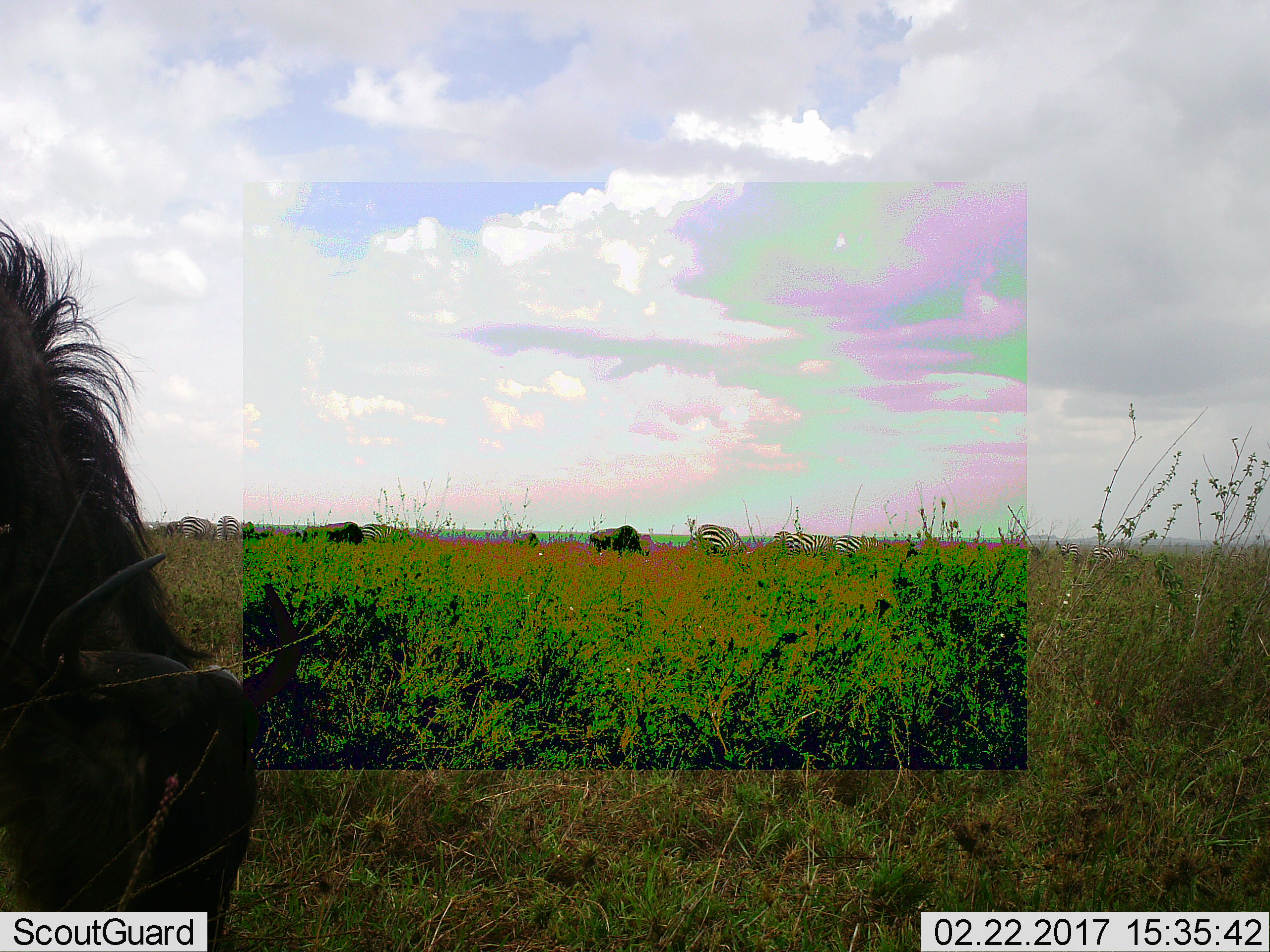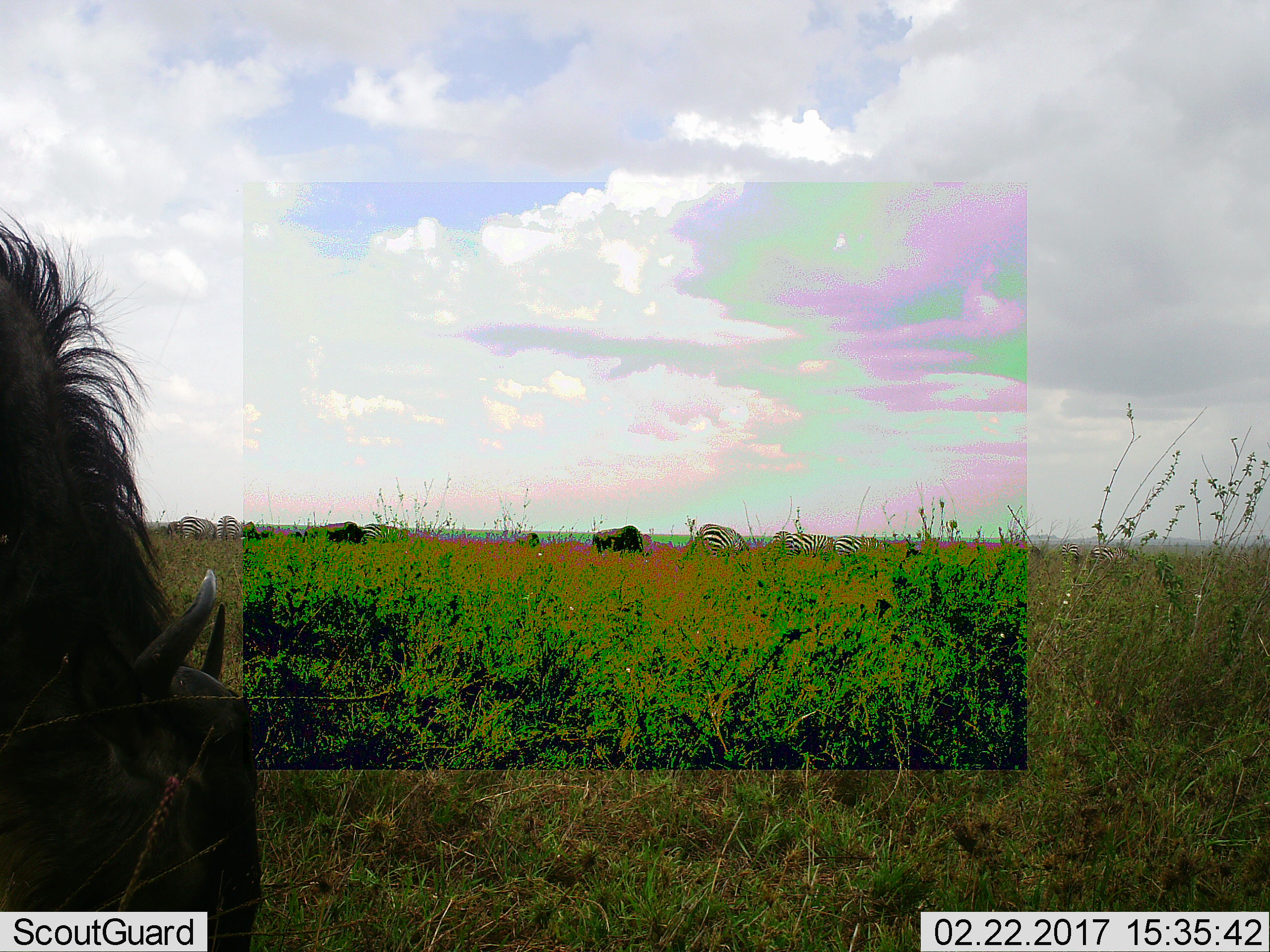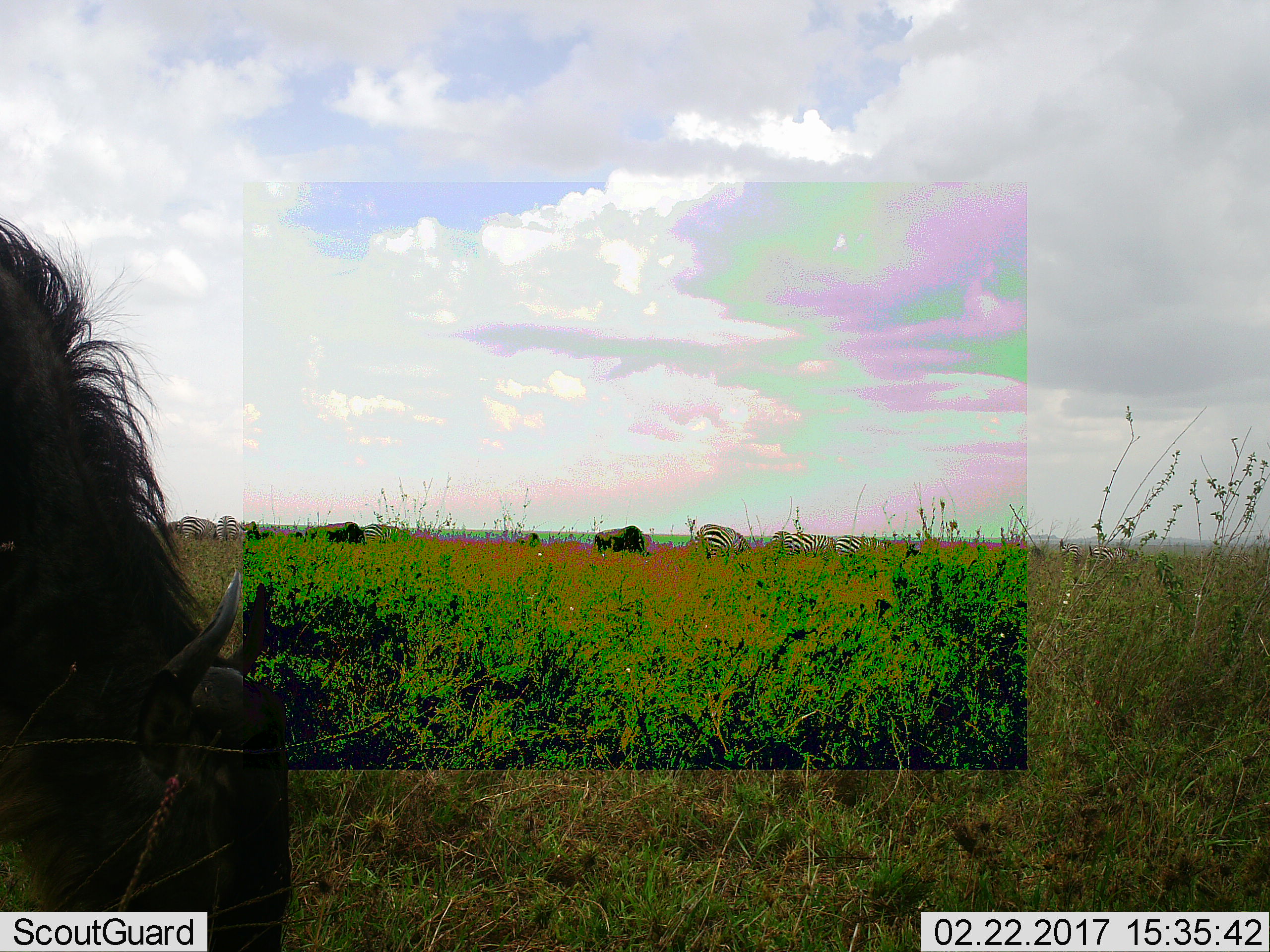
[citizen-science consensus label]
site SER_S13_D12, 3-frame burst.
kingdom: Animalia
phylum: Chordata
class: Mammalia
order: Artiodactyla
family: Bovidae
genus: Connochaetes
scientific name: Connochaetes taurinus taurinus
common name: blue wildebeest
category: wildebeestblue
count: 4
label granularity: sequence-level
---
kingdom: Animalia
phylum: Chordata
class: Mammalia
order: Perissodactyla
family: Equidae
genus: Equus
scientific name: Equus quagga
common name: plains zebra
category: zebraplains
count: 8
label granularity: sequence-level